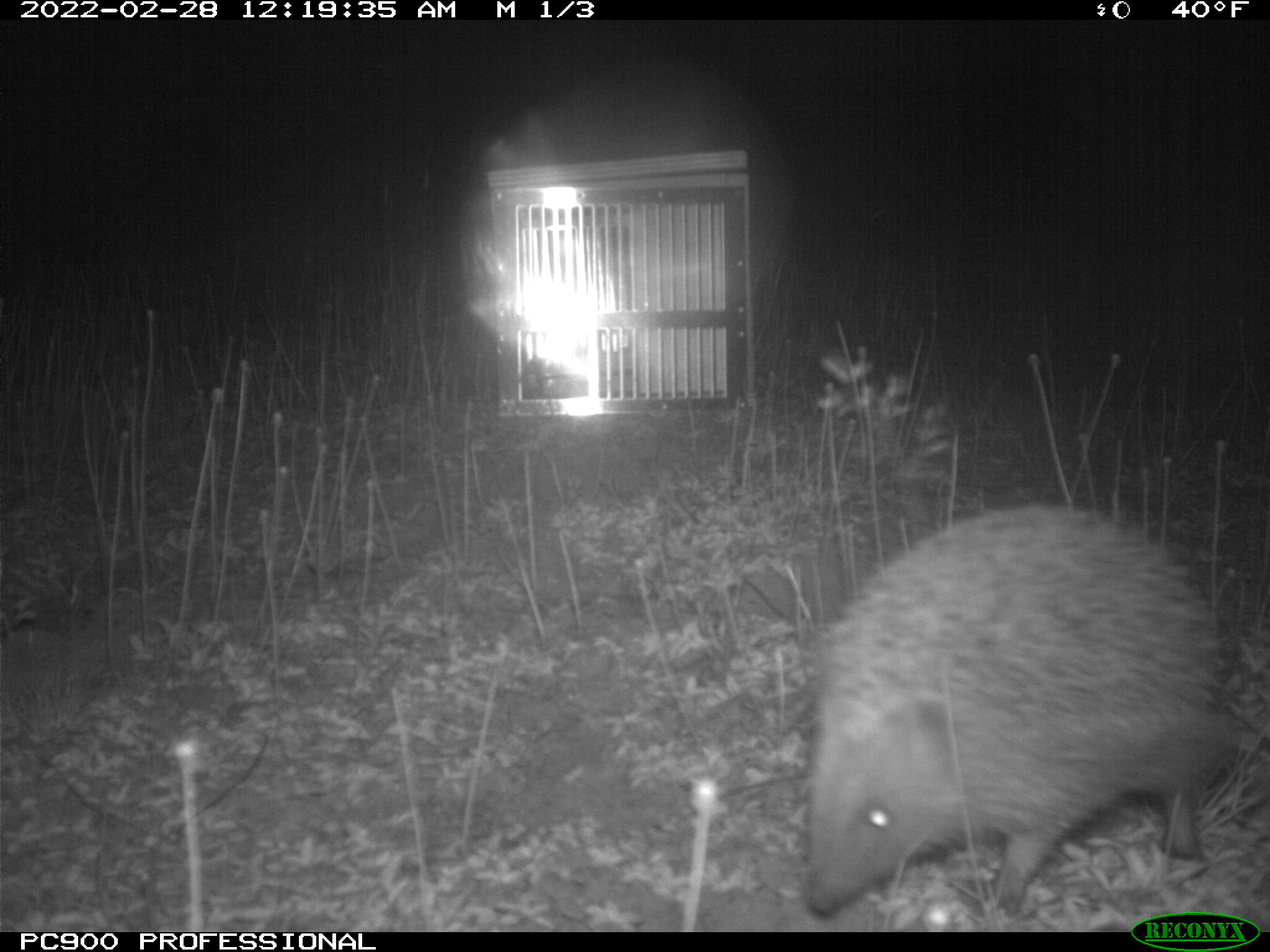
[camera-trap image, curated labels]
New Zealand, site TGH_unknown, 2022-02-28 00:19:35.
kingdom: Animalia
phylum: Chordata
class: Mammalia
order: Eulipotyphla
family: Erinaceidae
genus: Erinaceus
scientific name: Erinaceus europaeus europaeus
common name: european hedgehog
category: hedgehog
Hedgehog (european hedgehog) (Erinaceus europaeus europaeus).